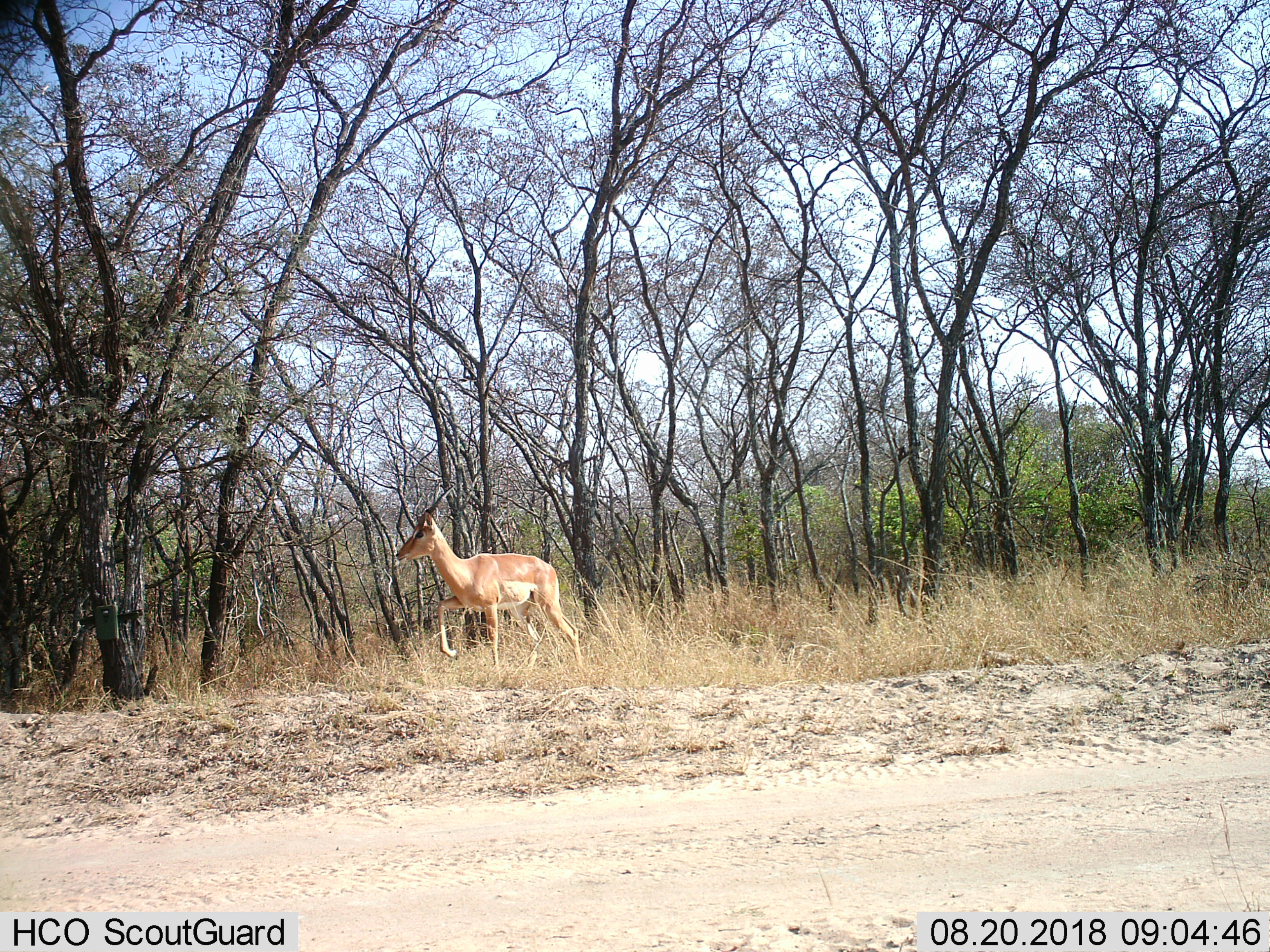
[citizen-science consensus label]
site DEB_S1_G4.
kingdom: Animalia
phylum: Chordata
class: Mammalia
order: Artiodactyla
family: Bovidae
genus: Aepyceros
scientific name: Aepyceros melampus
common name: impala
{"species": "impala (Aepyceros melampus)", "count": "1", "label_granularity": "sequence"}